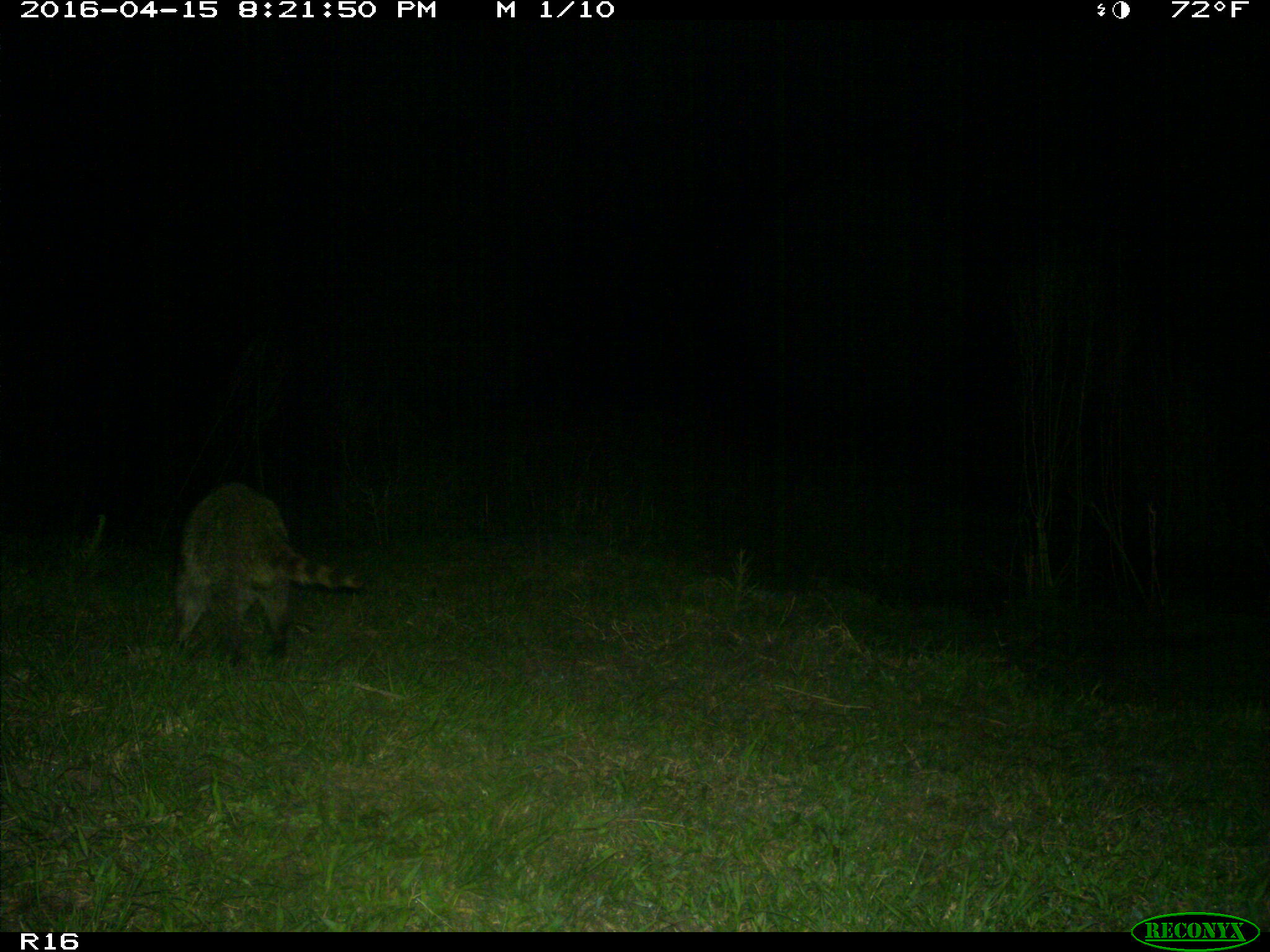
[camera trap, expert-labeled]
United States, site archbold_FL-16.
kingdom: Animalia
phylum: Chordata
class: Mammalia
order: Carnivora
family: Procyonidae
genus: Procyon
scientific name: Procyon lotor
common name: common raccoon